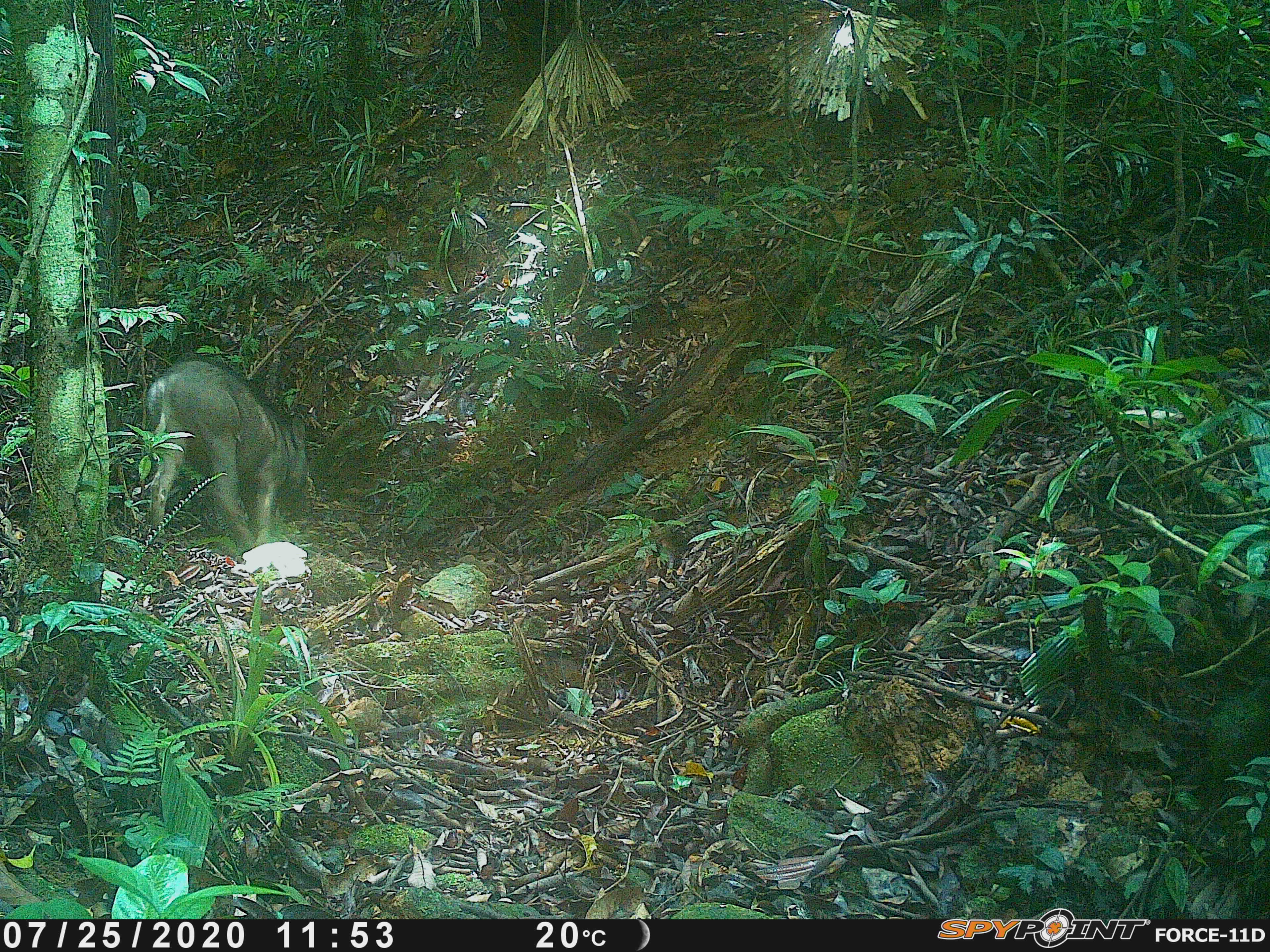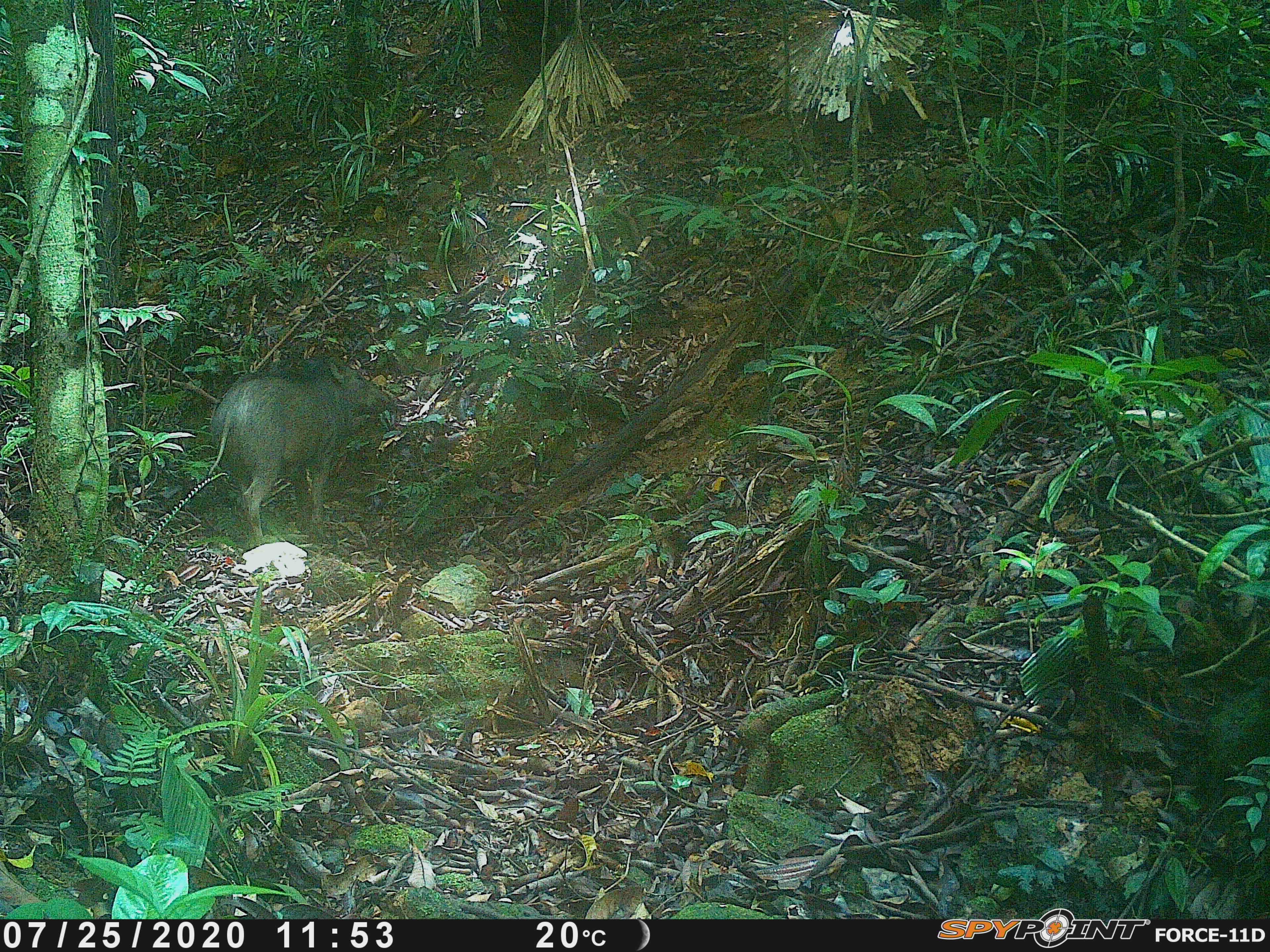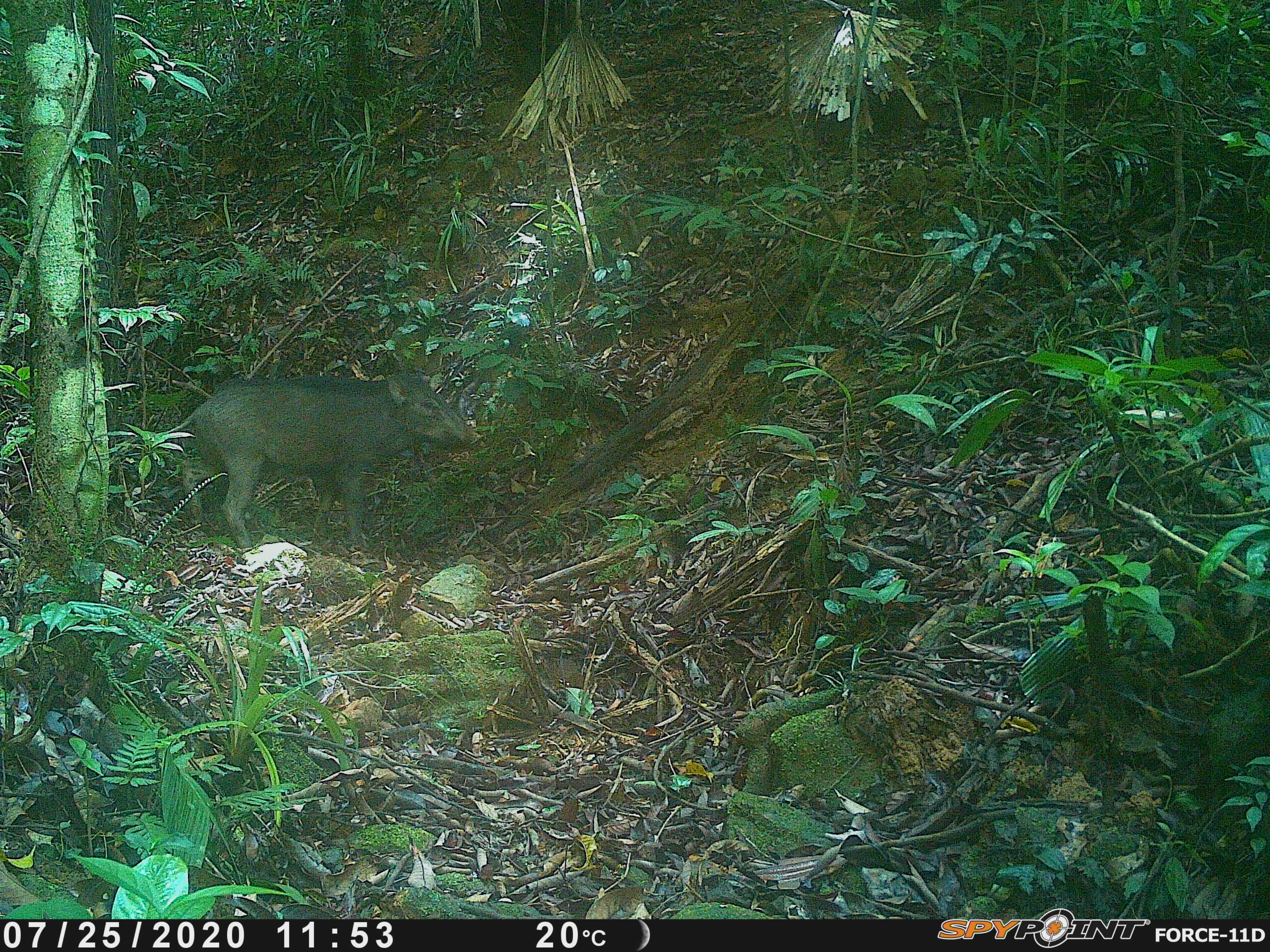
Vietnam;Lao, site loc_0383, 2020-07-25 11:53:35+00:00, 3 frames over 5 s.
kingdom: Animalia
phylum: Chordata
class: Mammalia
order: Artiodactyla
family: Suidae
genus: Sus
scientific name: Sus scrofa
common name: eurasian wild pig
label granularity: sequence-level